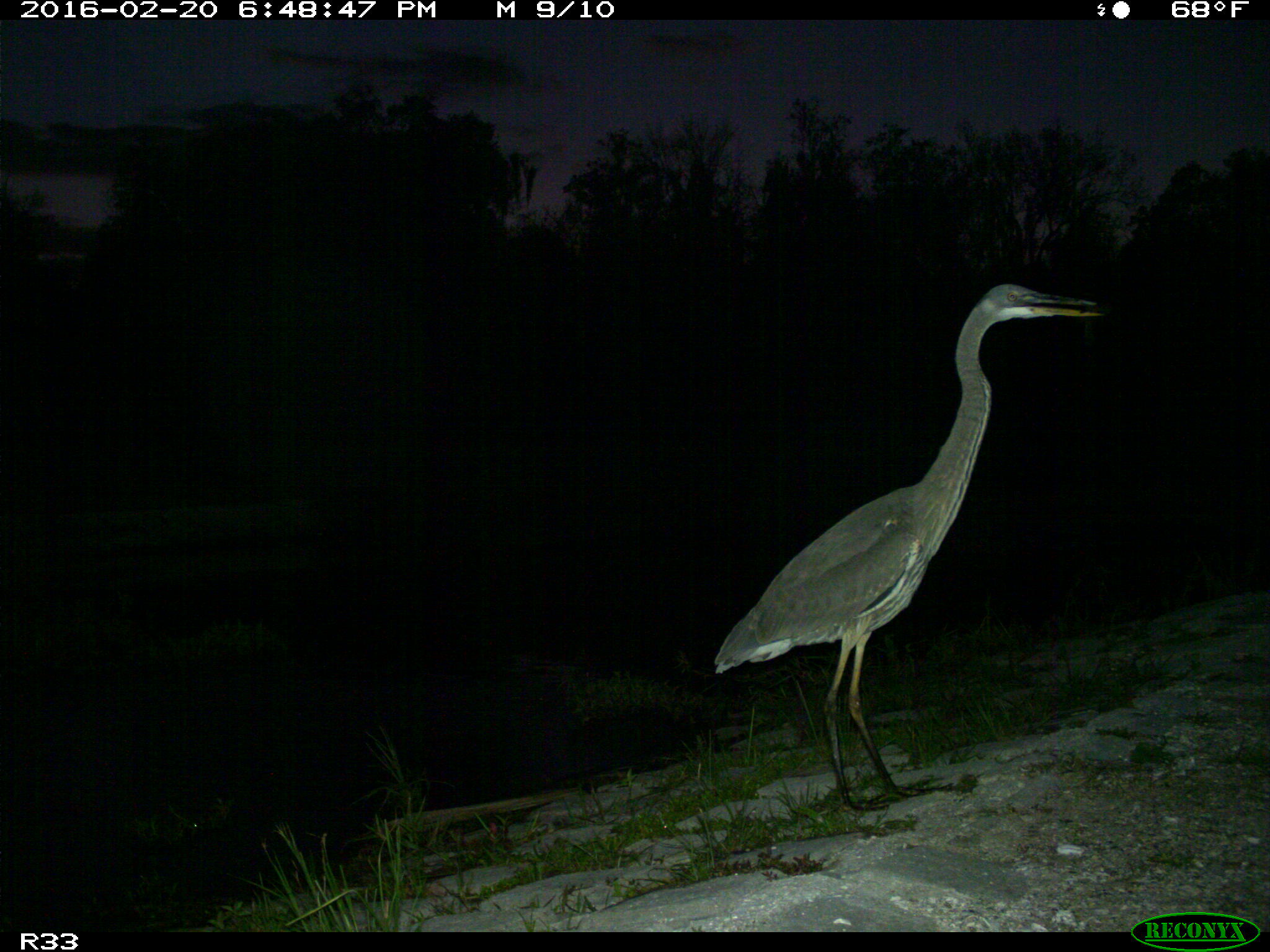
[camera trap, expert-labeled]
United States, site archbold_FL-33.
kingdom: Animalia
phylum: Chordata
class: Aves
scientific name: Aves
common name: birds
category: unidentified bird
Unidentified bird (birds) (Aves).